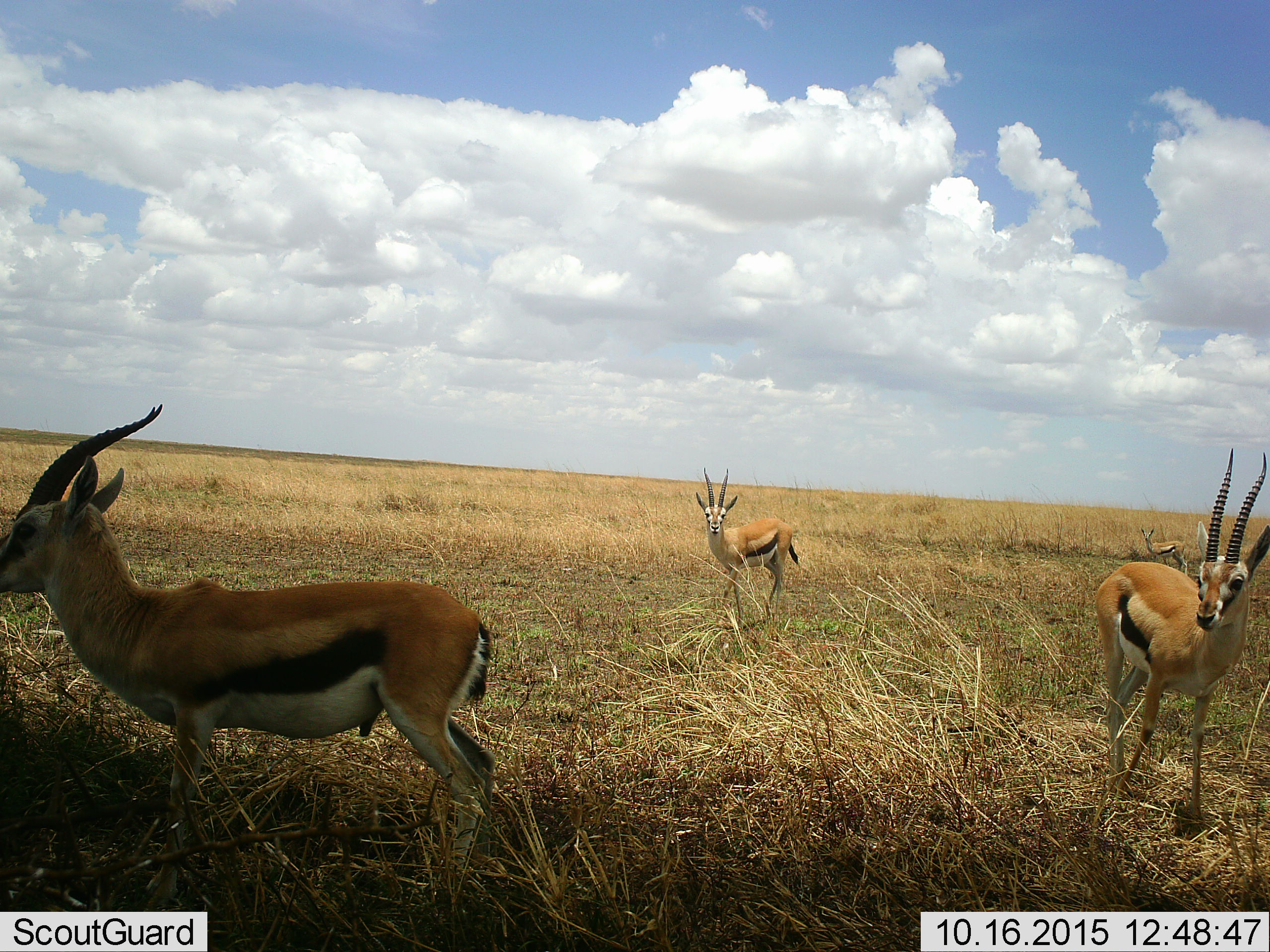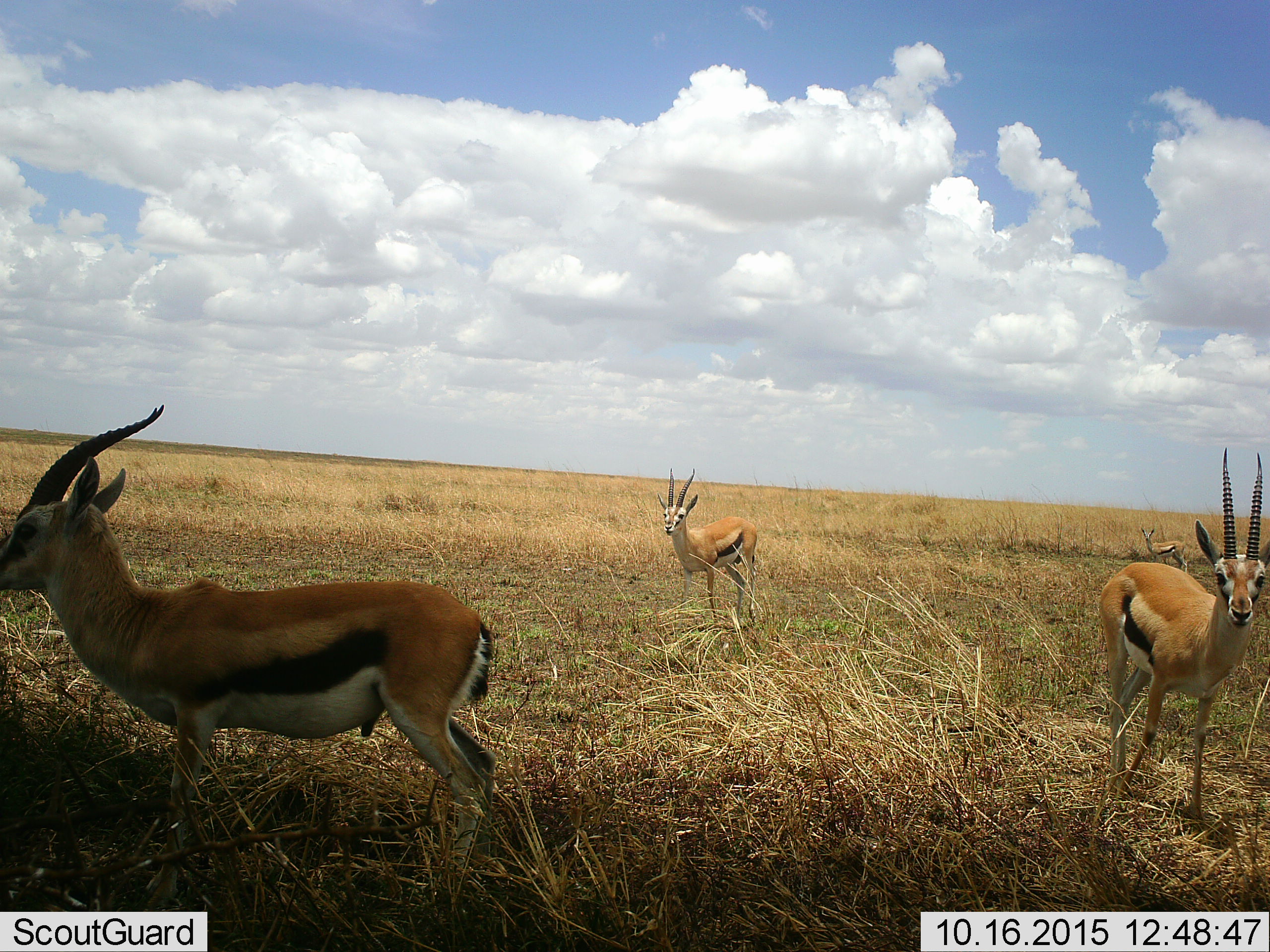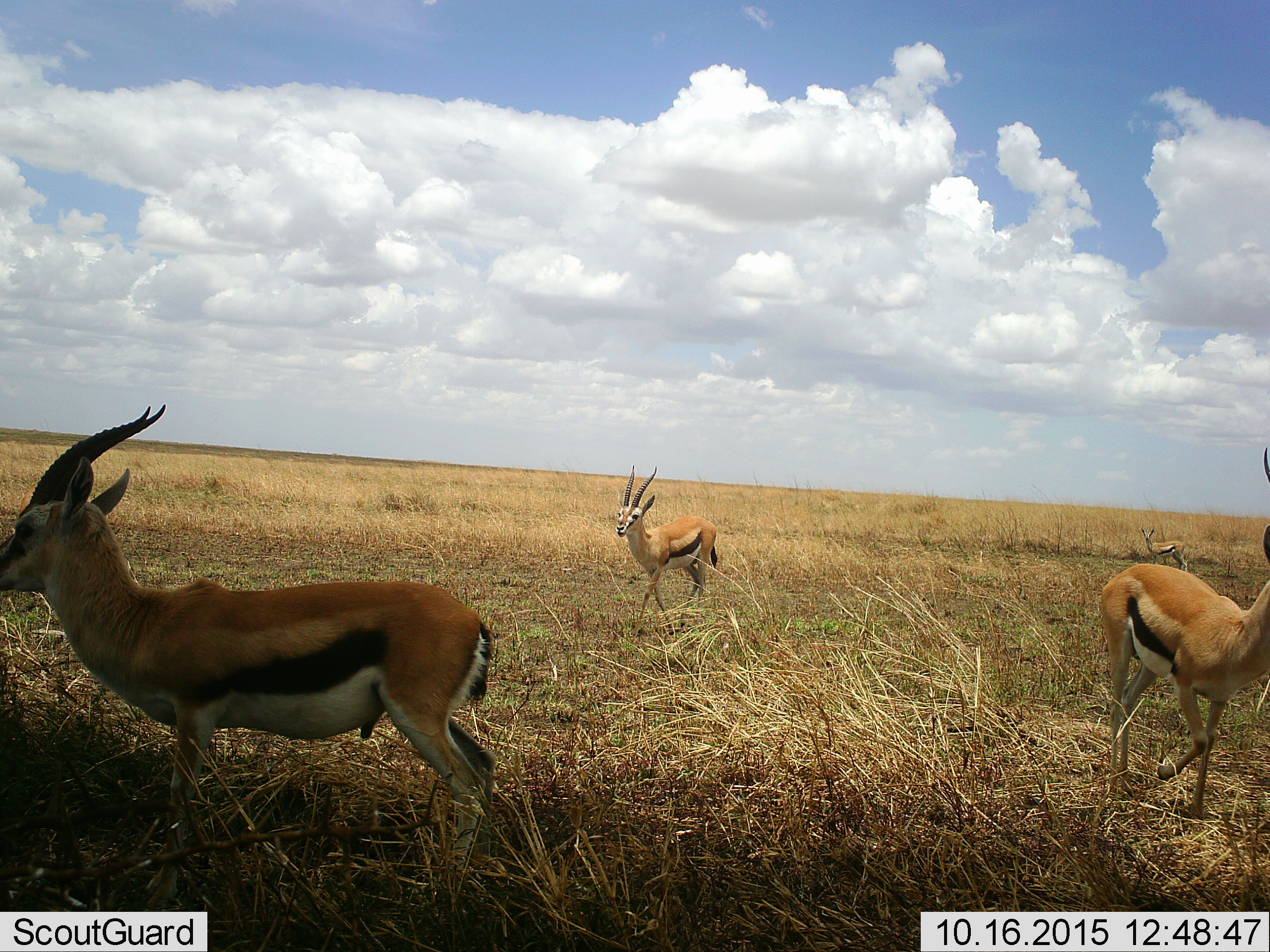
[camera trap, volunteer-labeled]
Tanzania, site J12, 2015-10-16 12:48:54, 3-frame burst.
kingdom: Animalia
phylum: Chordata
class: Mammalia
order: Artiodactyla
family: Bovidae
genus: Eudorcas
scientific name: Eudorcas thomsonii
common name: thomson's gazelle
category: gazellethomsons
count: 3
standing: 90%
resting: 0%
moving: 70%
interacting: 10%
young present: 10%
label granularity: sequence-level